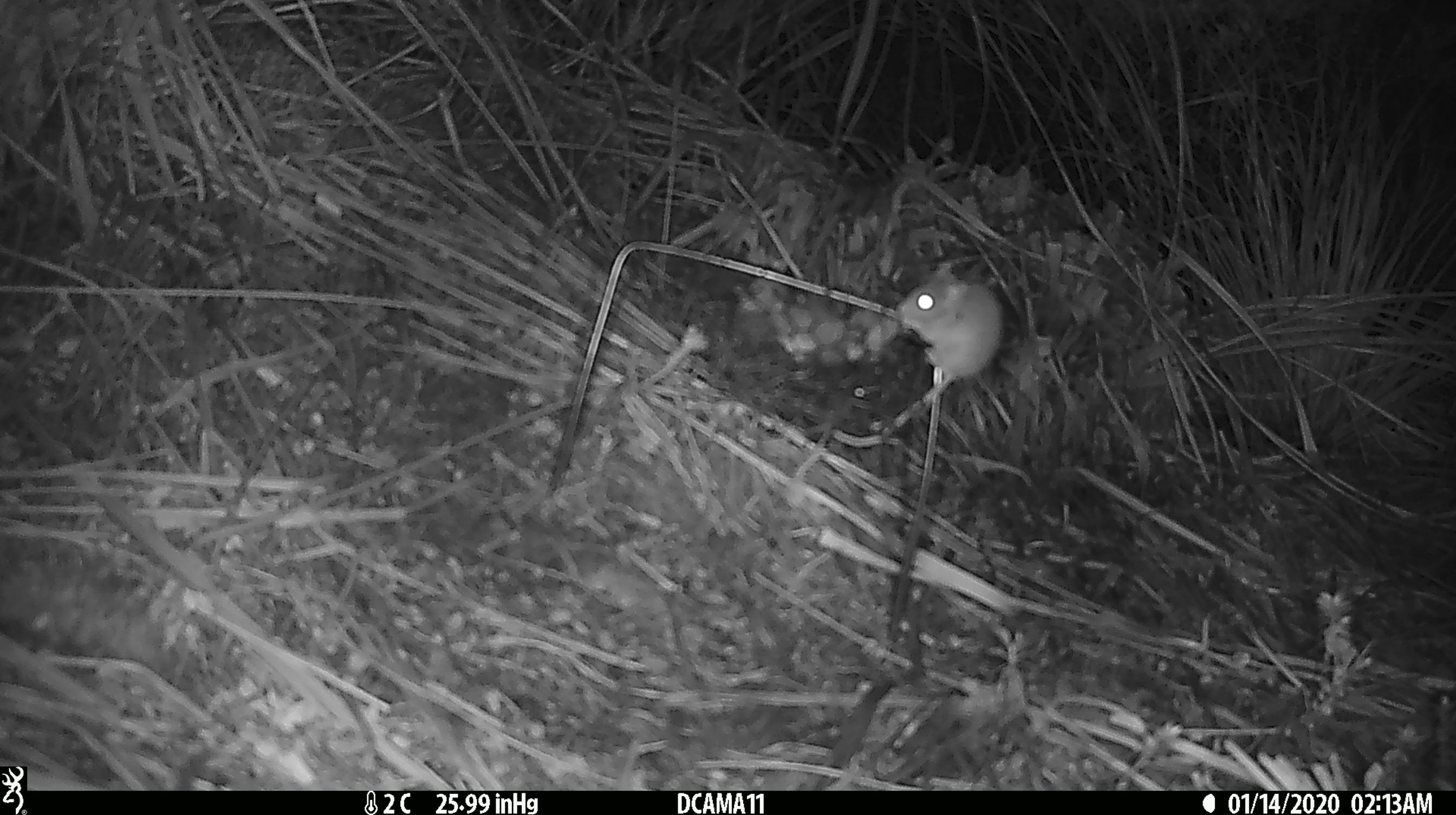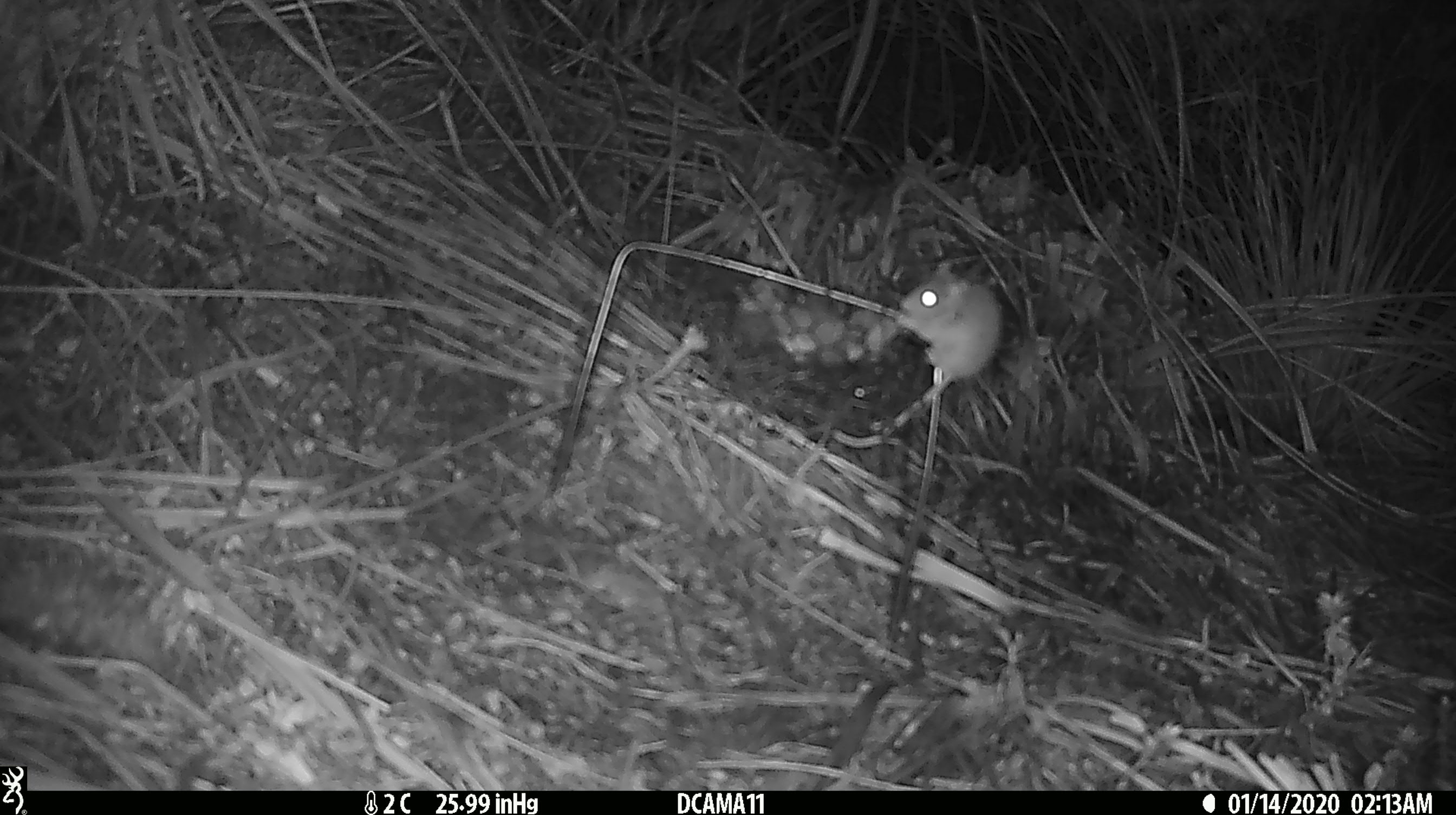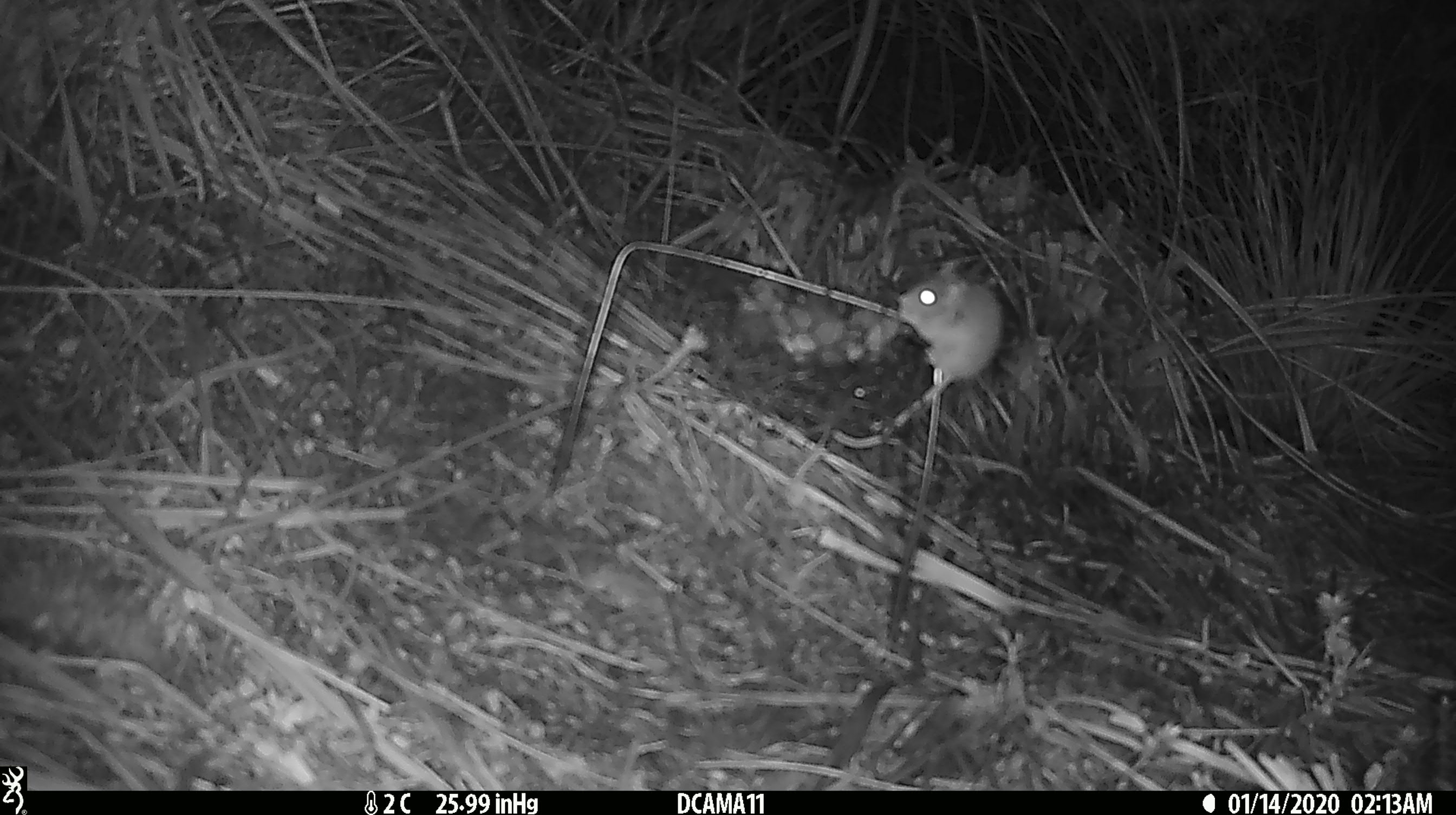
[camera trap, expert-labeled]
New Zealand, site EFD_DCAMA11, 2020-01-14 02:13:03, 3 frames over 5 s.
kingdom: Animalia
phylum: Chordata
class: Mammalia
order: Rodentia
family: Muridae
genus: Mus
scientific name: Mus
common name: mouse